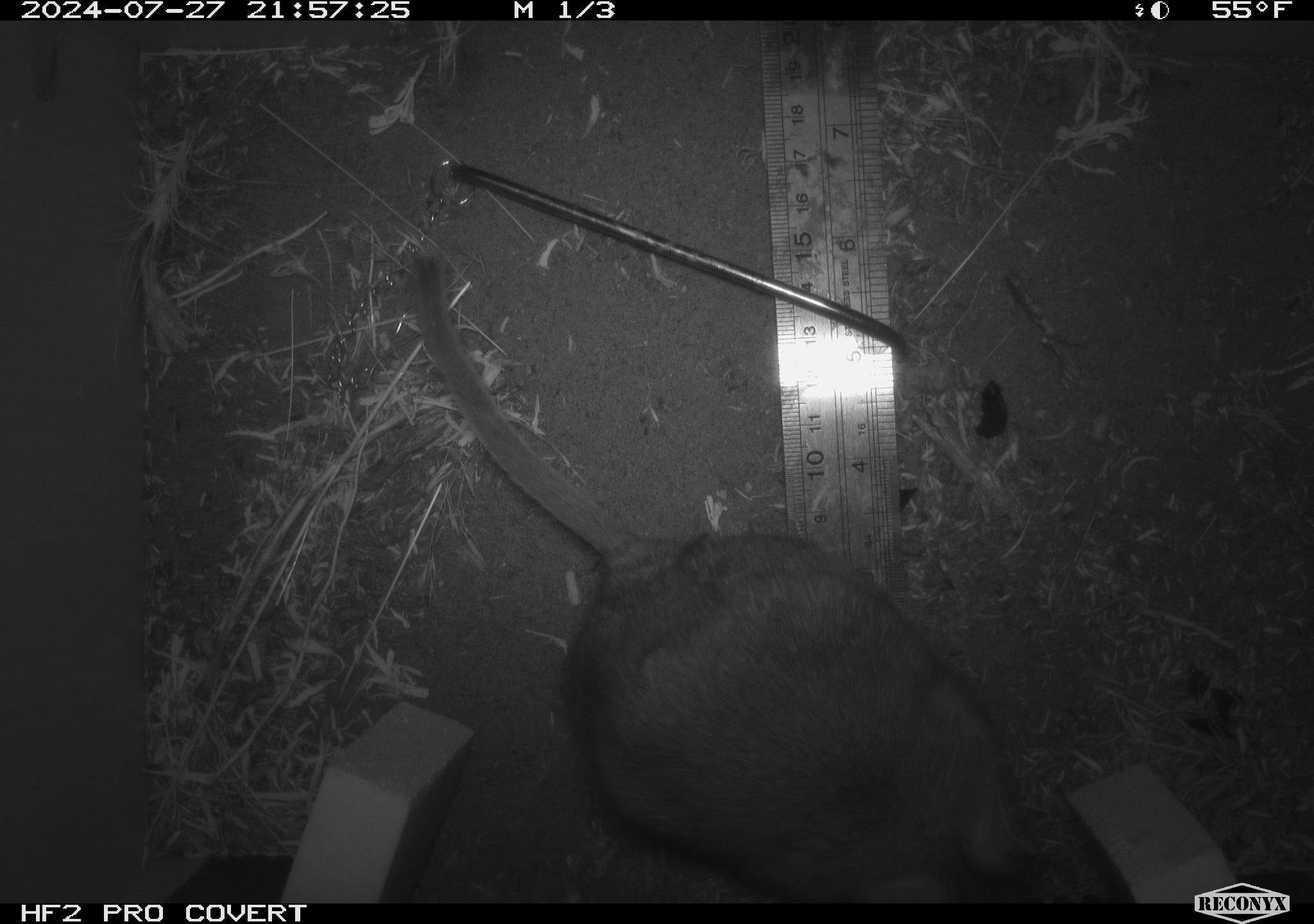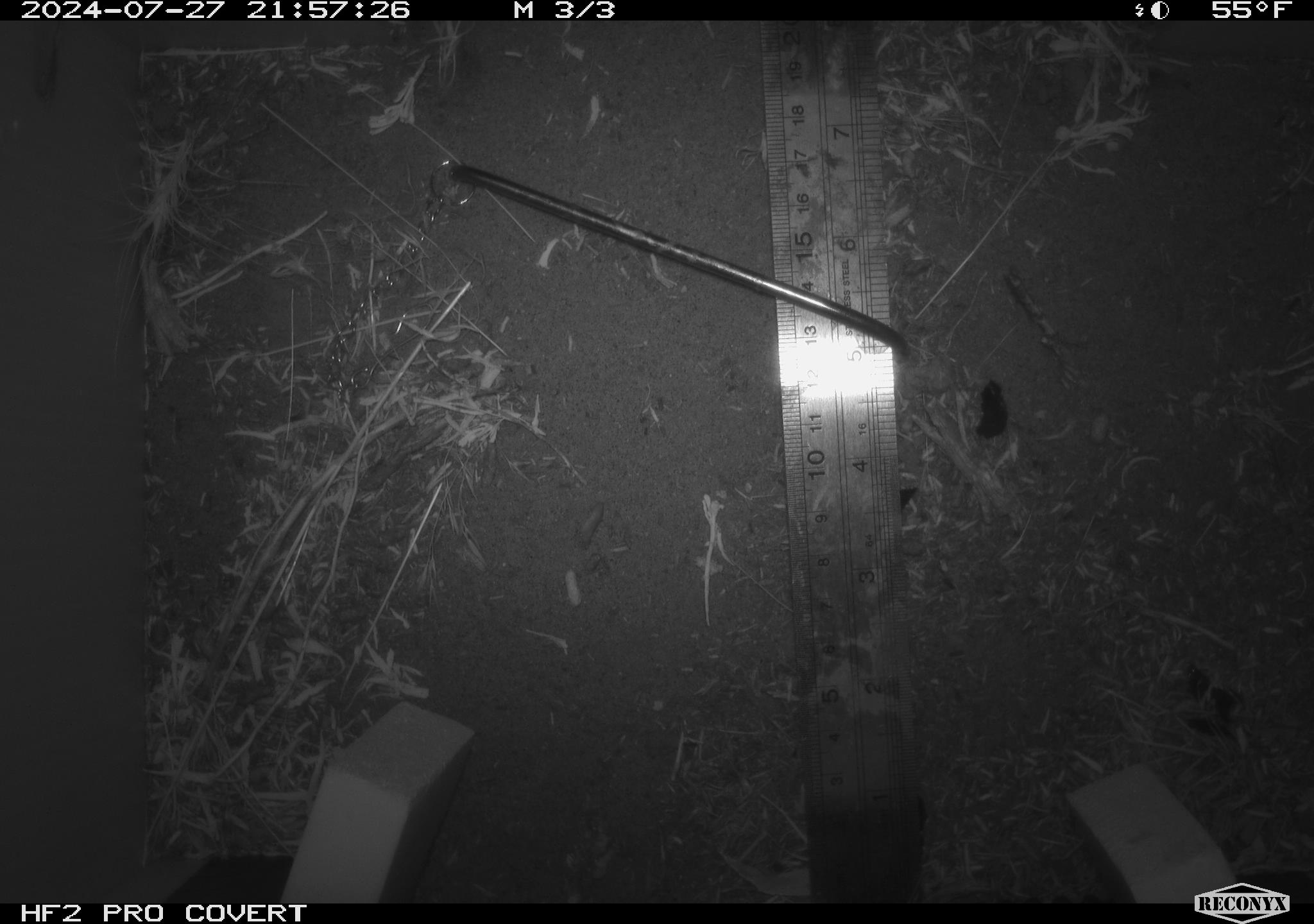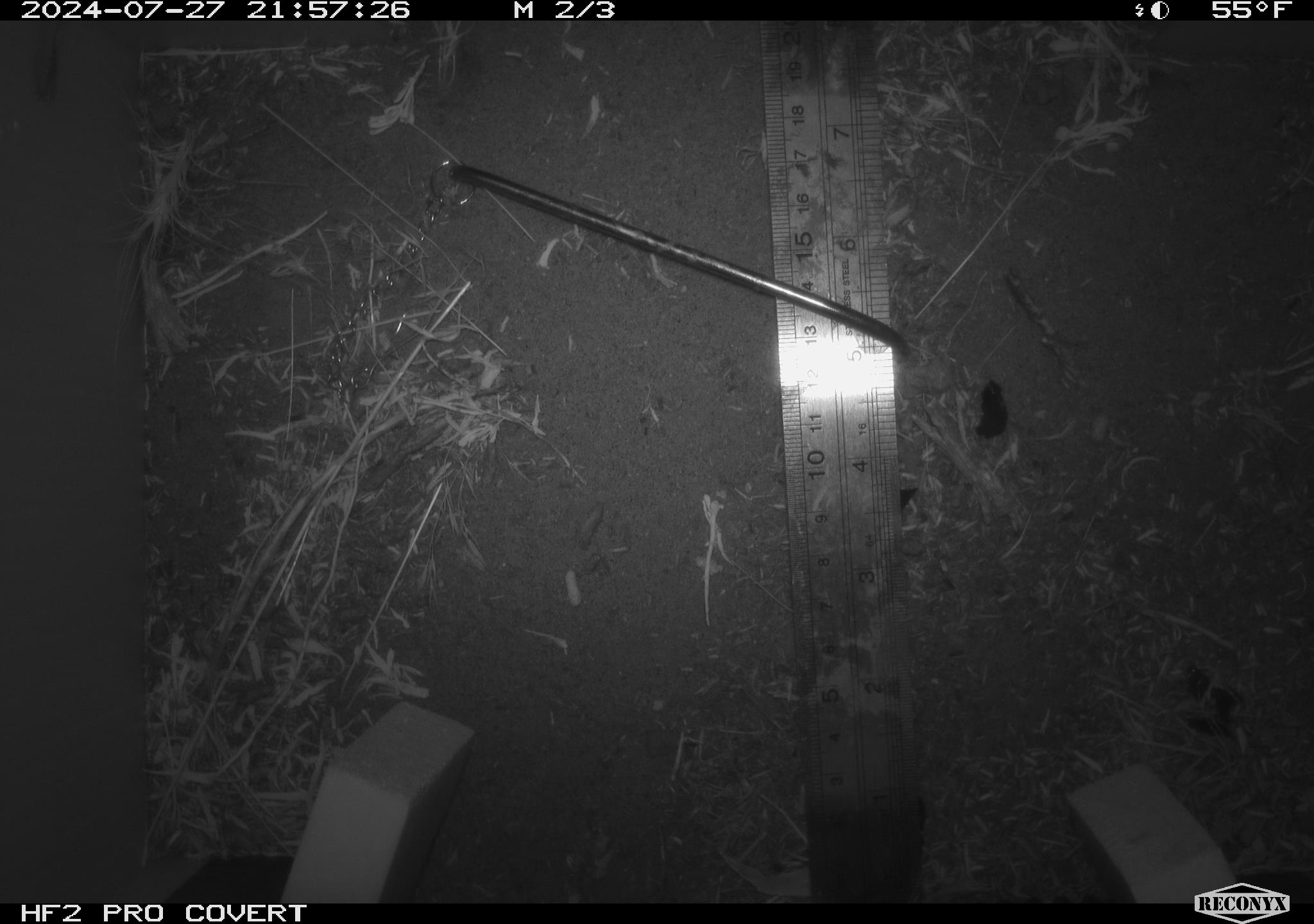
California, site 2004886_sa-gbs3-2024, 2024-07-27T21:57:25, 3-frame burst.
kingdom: Animalia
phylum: Chordata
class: Mammalia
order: Rodentia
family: Cricetidae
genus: Neotoma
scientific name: Neotoma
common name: pack rat or woodrat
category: neotoma species